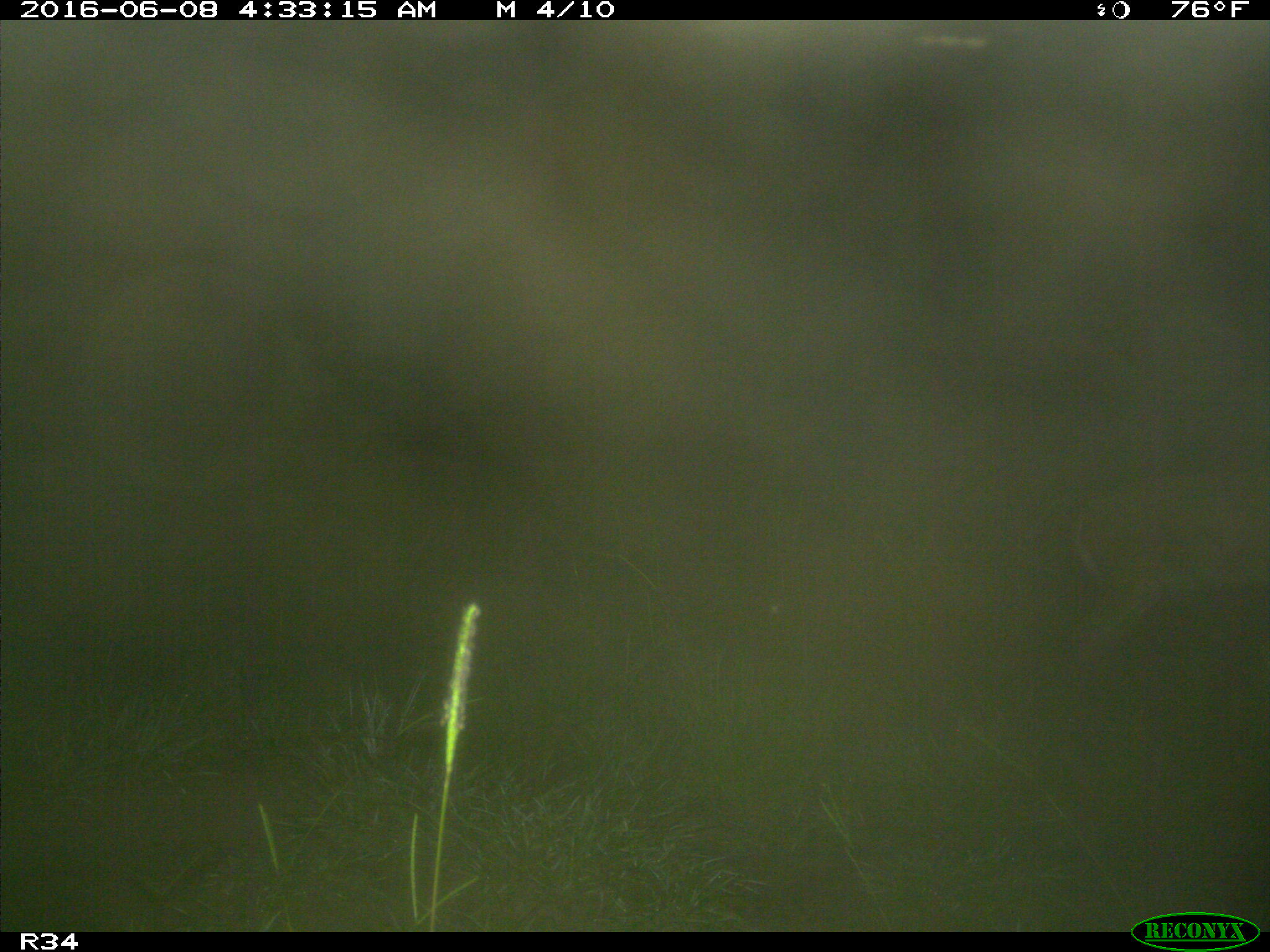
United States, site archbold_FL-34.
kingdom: Animalia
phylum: Chordata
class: Mammalia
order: Artiodactyla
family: Cervidae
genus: Odocoileus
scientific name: Odocoileus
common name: deer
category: unidentified deer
Unidentified deer (deer) (Odocoileus).